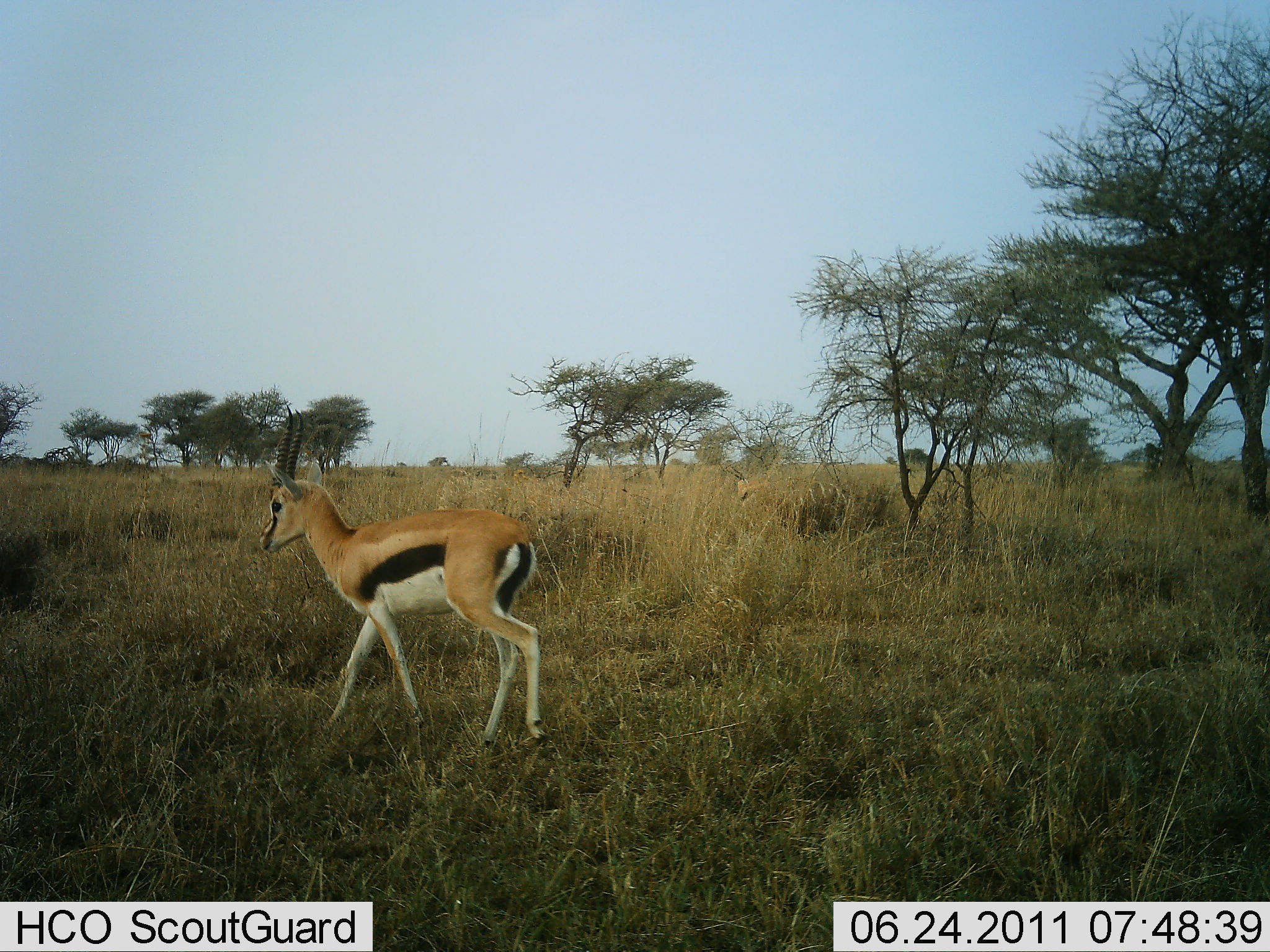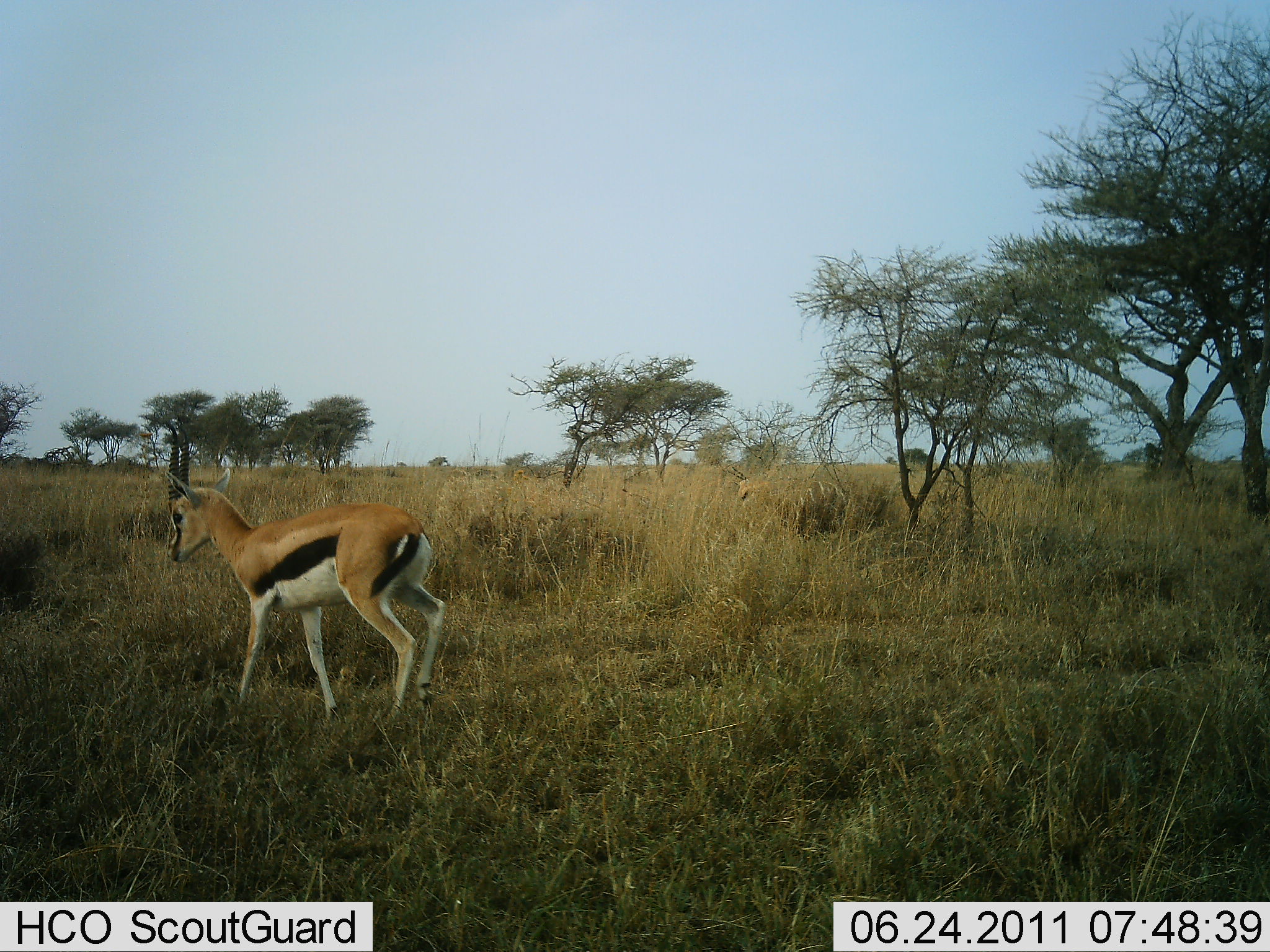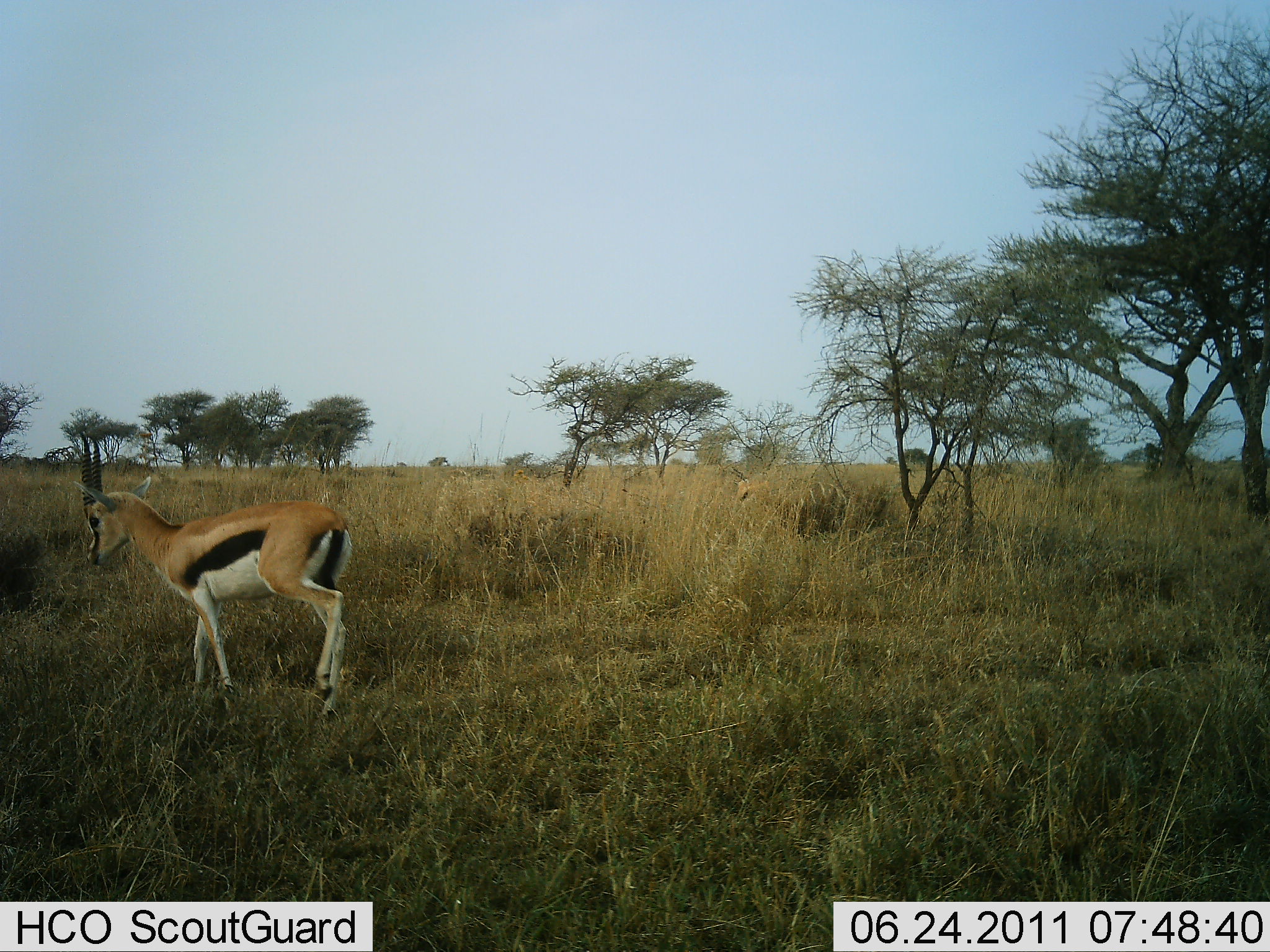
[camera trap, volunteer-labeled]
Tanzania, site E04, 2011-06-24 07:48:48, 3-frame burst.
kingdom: Animalia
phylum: Chordata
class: Mammalia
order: Artiodactyla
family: Bovidae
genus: Eudorcas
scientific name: Eudorcas thomsonii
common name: thomson's gazelle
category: gazellethomsons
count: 1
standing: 27%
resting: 0%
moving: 82%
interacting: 0%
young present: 0%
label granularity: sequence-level